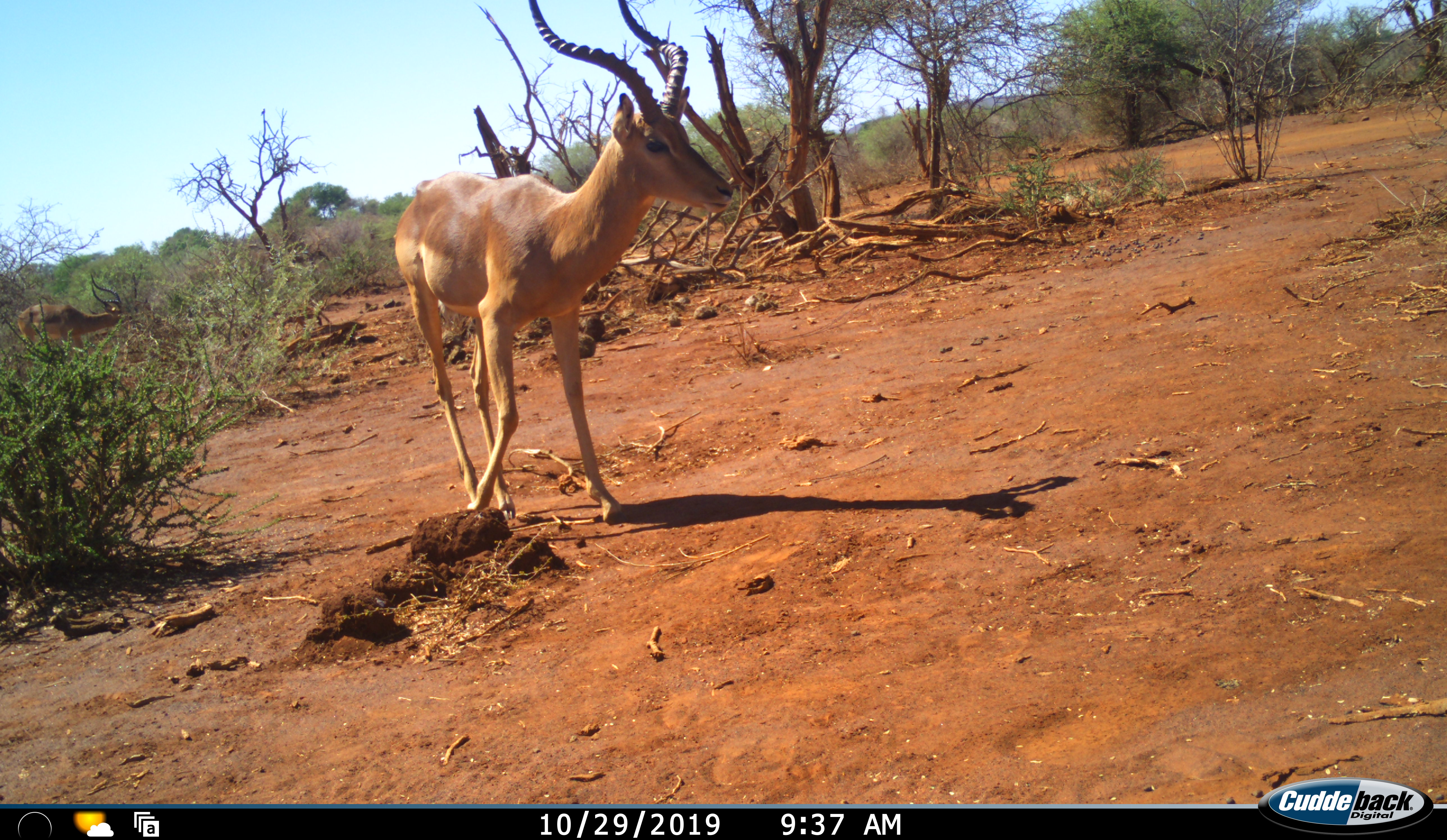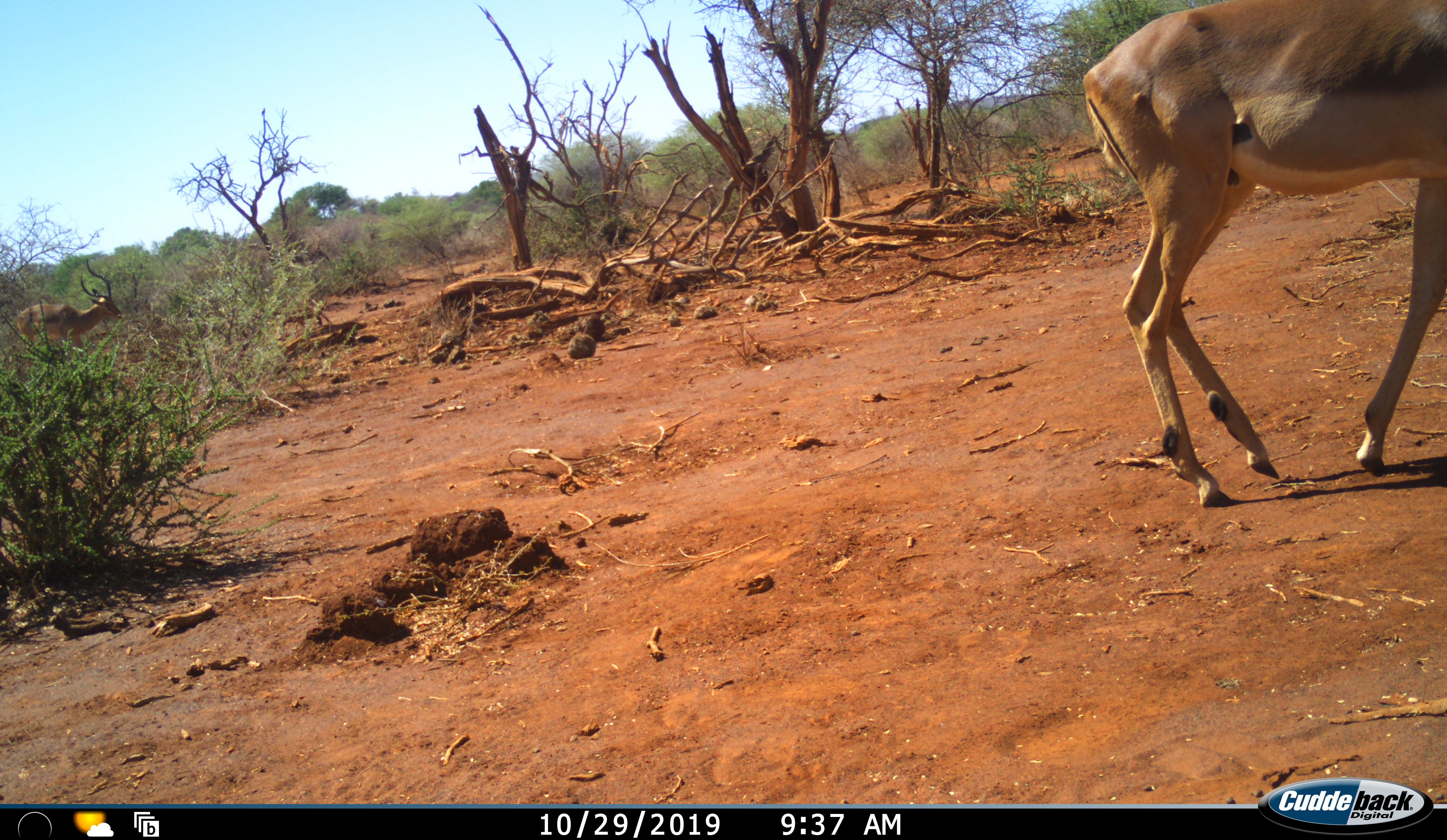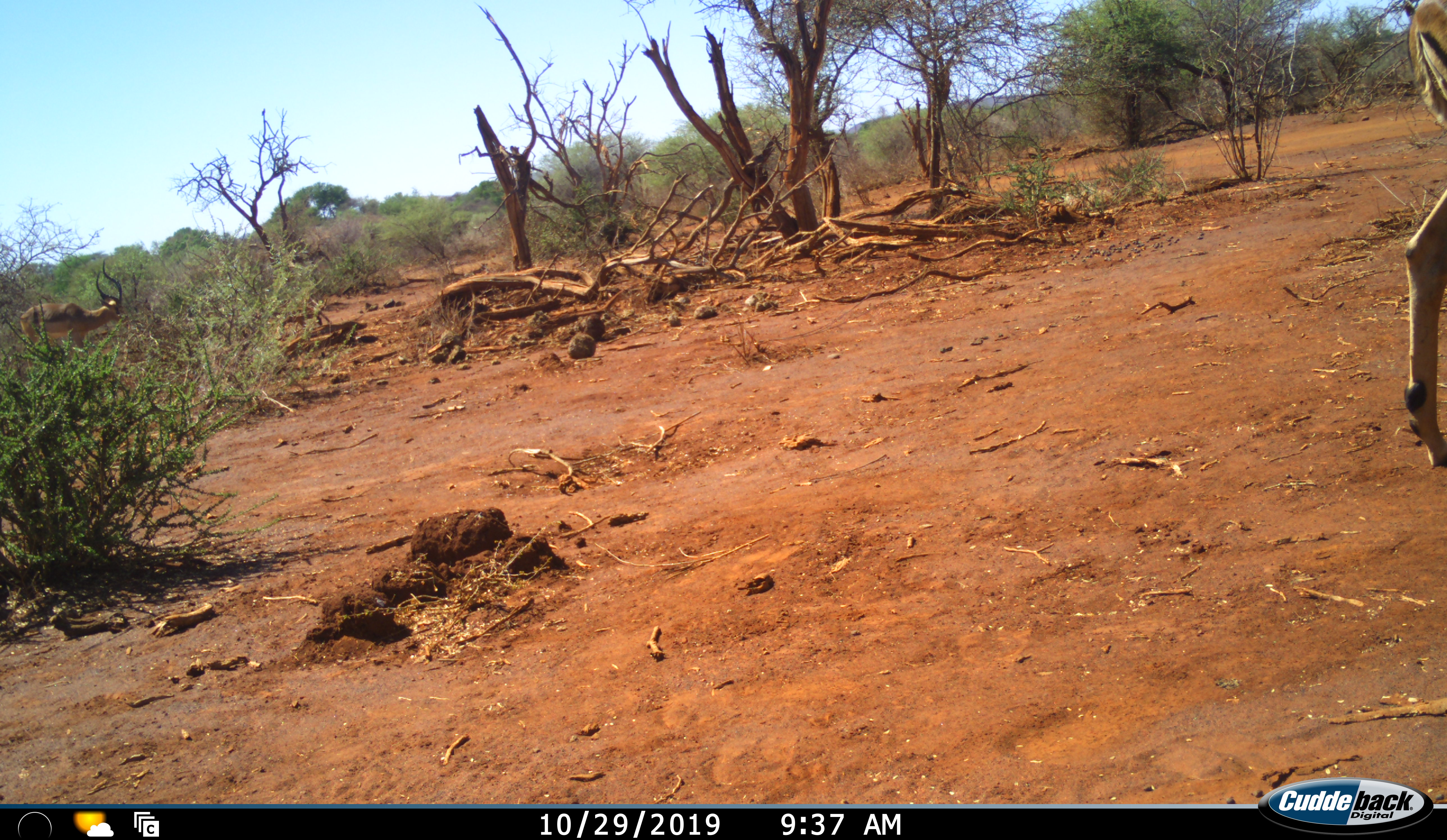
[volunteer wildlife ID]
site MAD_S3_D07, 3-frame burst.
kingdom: Animalia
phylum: Chordata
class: Mammalia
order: Artiodactyla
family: Bovidae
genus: Aepyceros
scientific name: Aepyceros melampus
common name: impala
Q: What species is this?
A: Impala (Aepyceros melampus).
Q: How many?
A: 2.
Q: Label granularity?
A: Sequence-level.